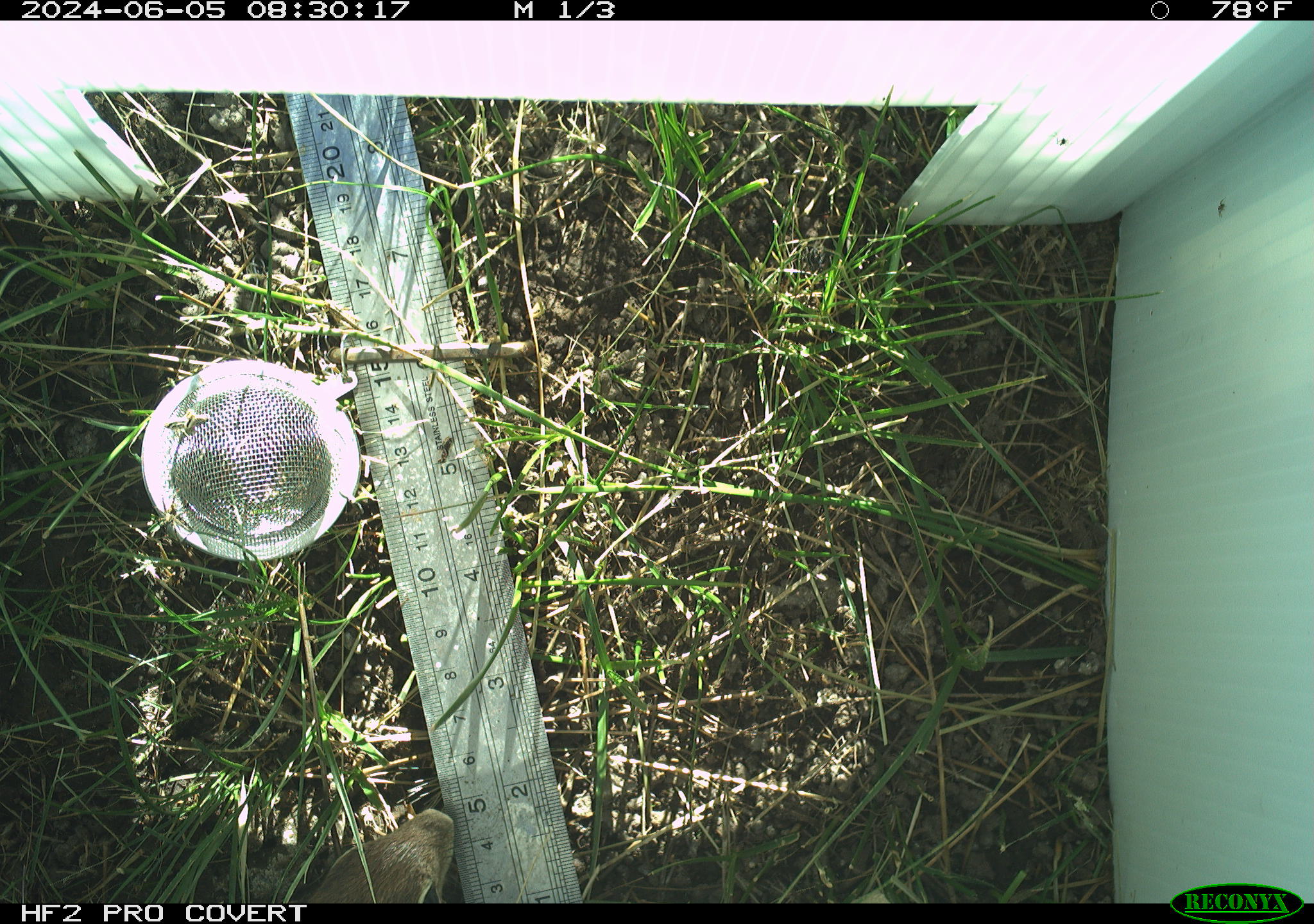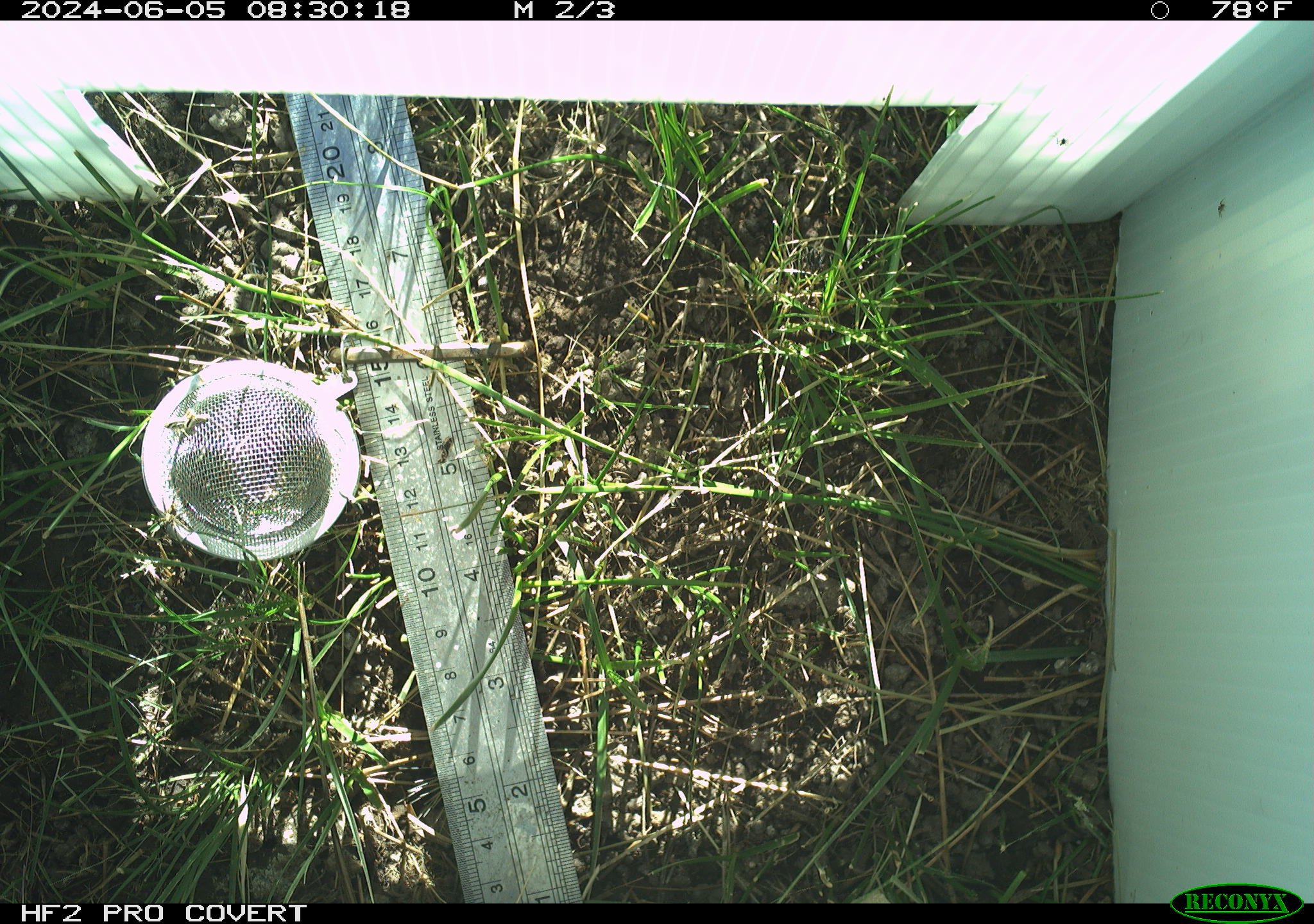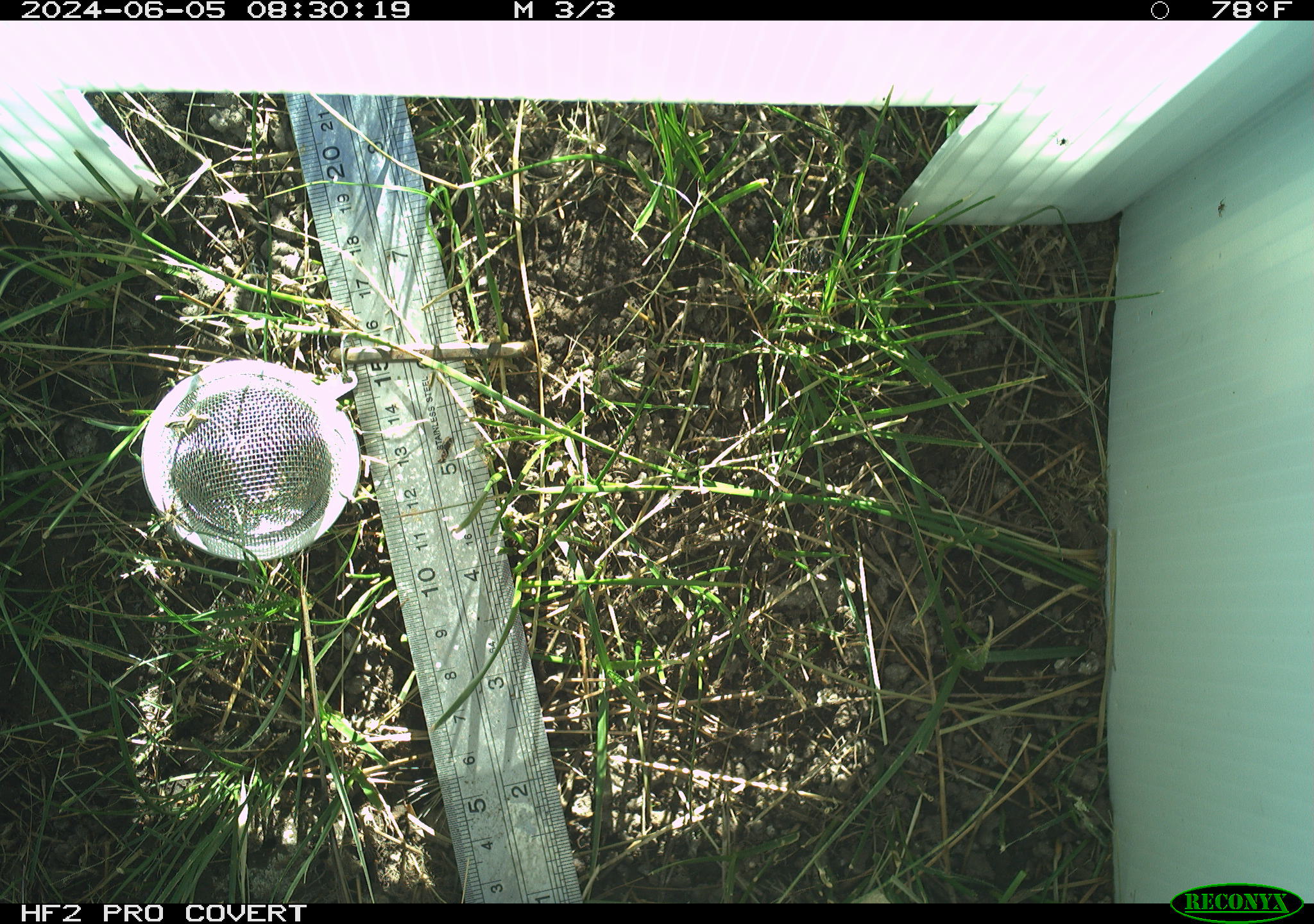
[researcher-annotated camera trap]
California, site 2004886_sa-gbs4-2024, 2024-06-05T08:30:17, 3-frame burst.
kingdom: Animalia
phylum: Chordata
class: Mammalia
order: Rodentia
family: Sciuridae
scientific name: Sciuridae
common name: squirrels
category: sciuridae family